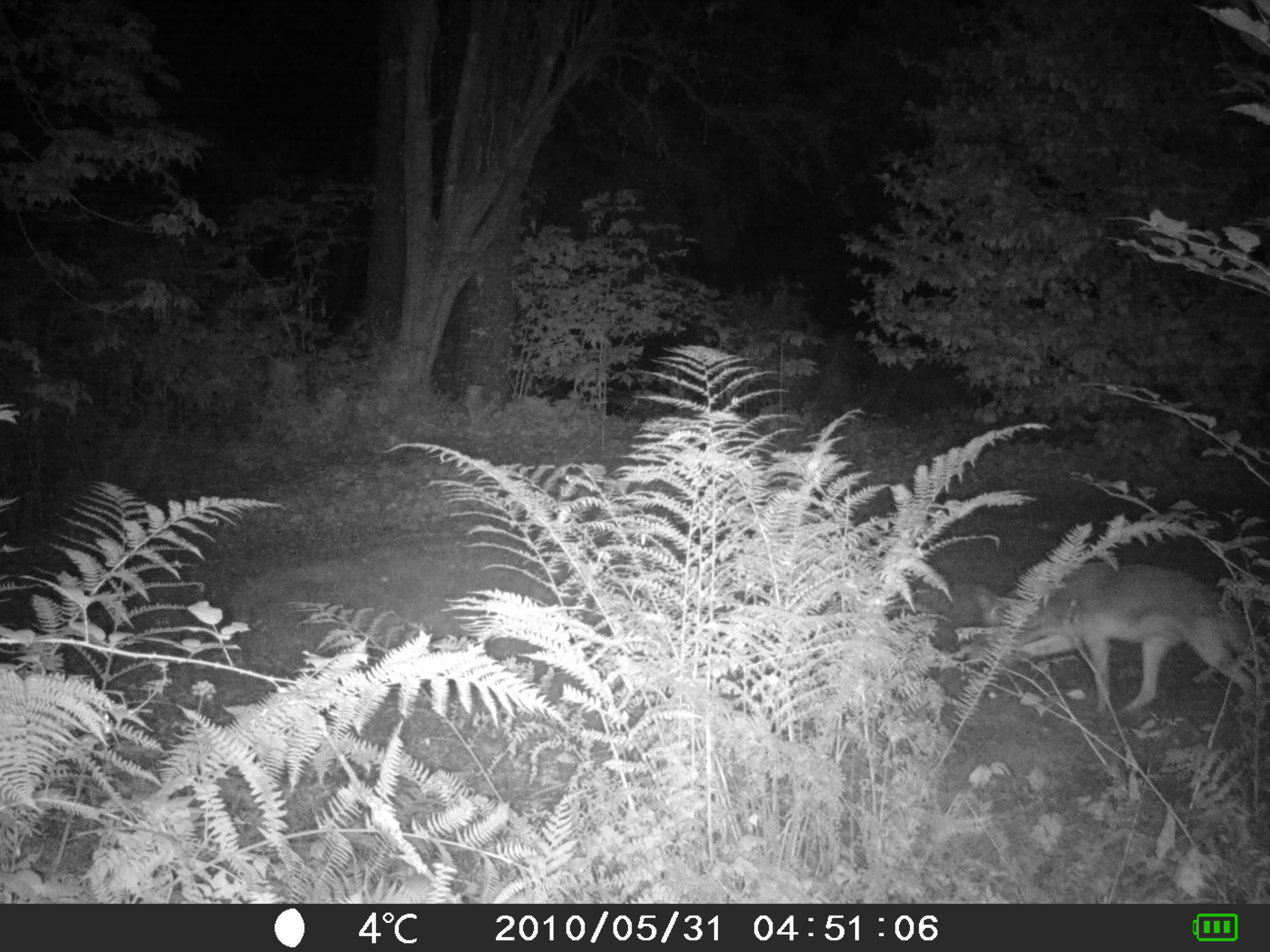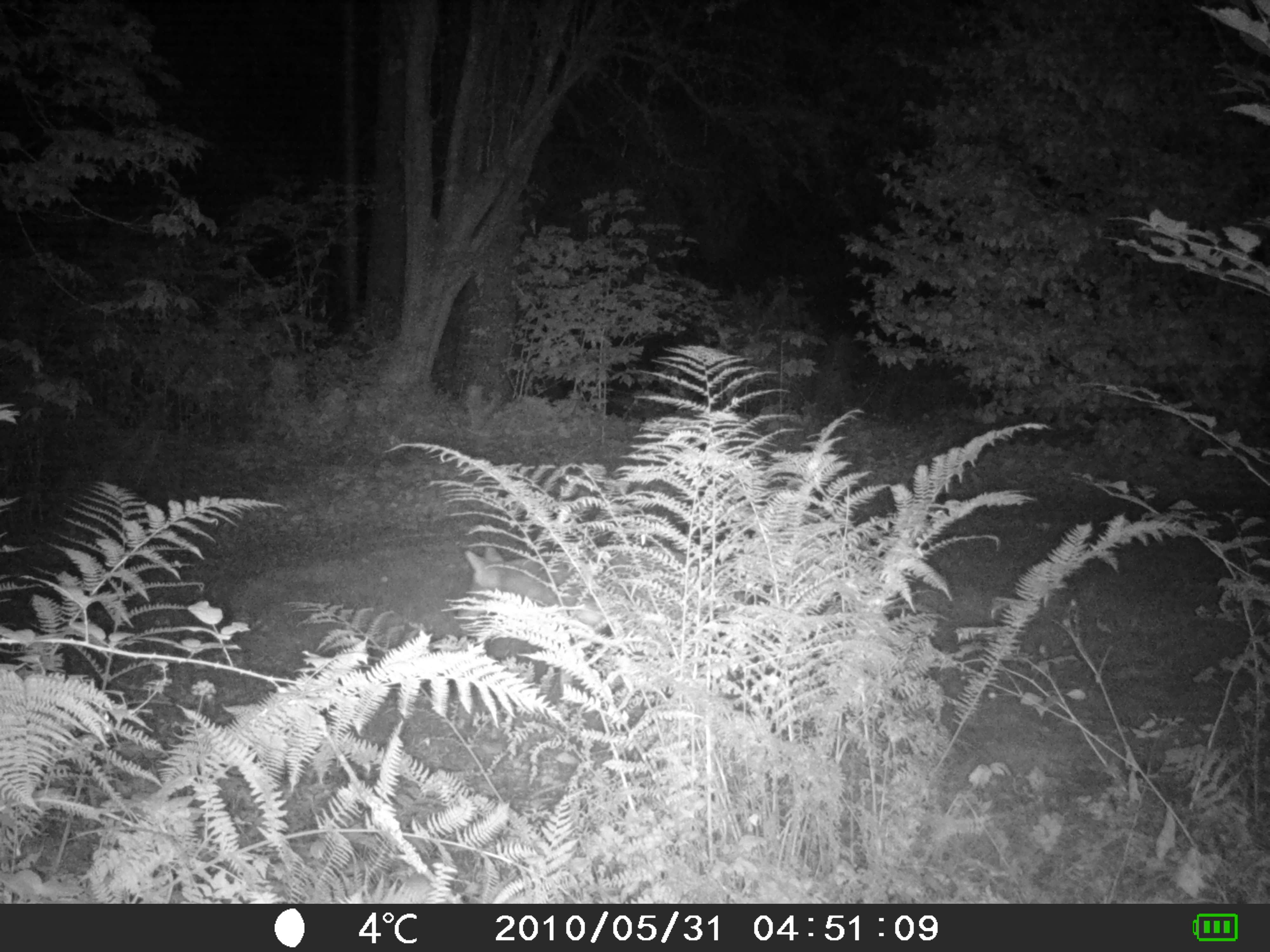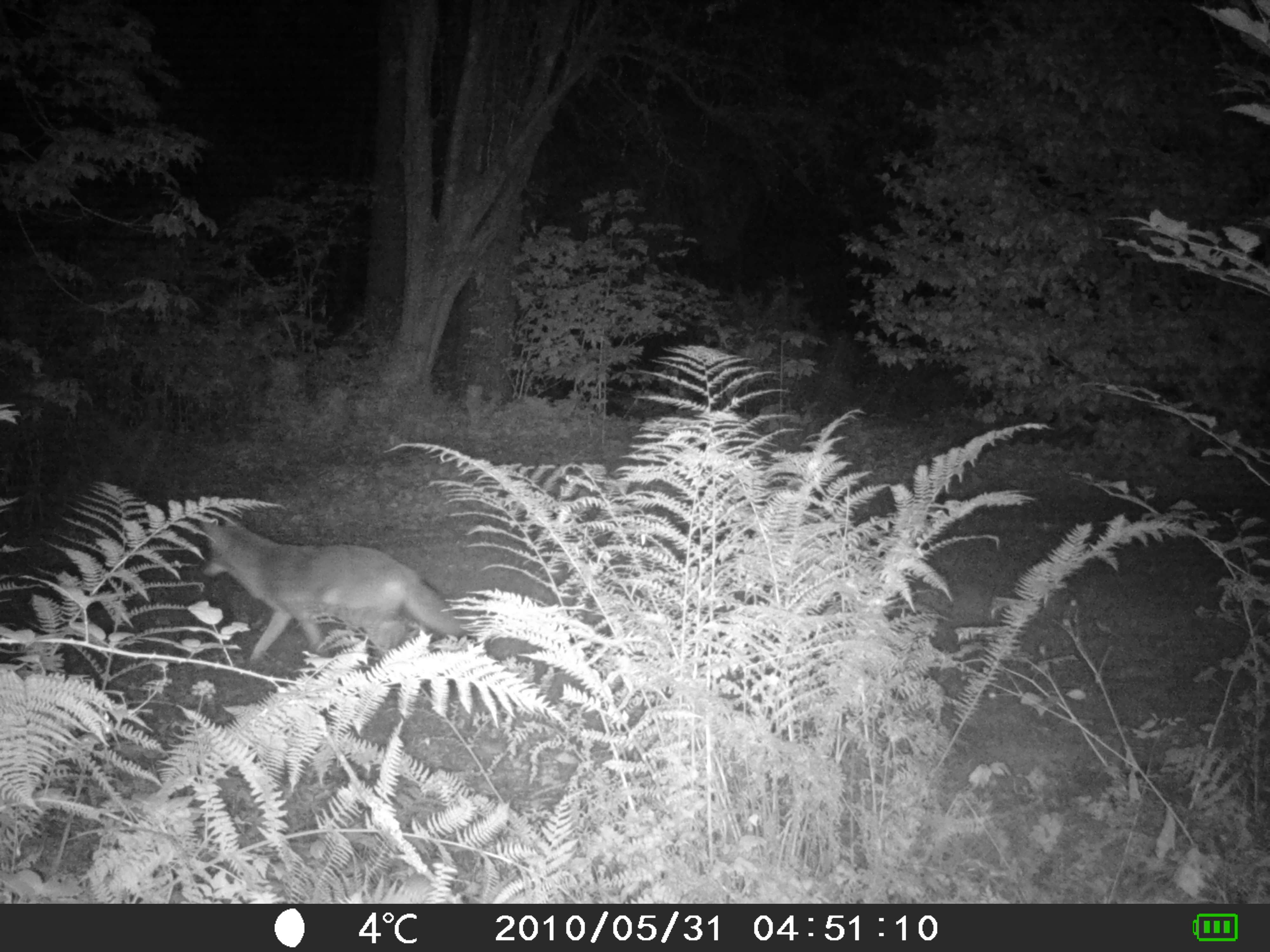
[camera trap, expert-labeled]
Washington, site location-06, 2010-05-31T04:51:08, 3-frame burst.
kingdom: Animalia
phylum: Chordata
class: Mammalia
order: Carnivora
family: Canidae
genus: Canis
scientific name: Canis latrans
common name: coyote